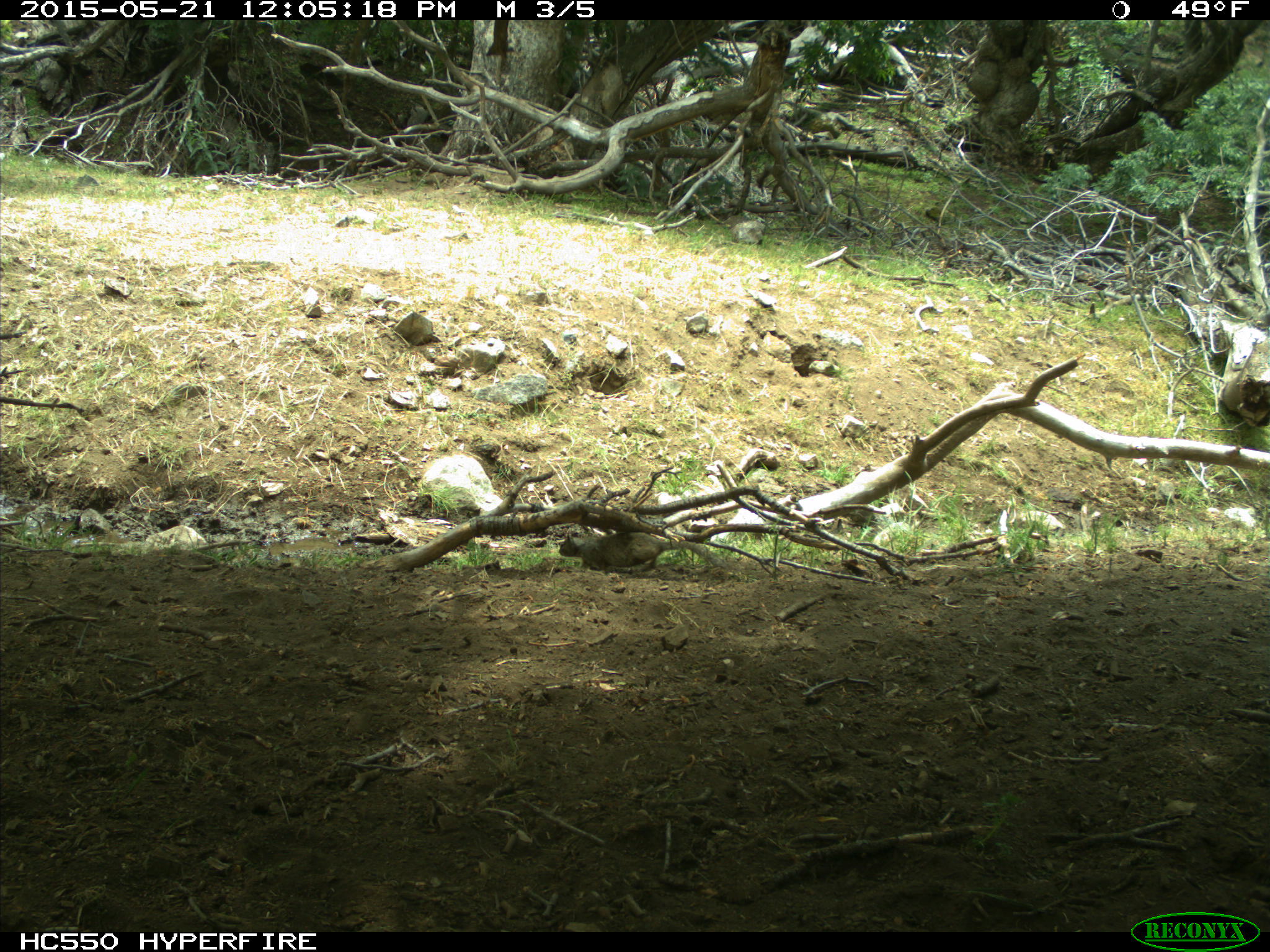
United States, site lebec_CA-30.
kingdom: Animalia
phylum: Chordata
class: Mammalia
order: Rodentia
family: Sciuridae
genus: Otospermophilus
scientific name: Otospermophilus beecheyi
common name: california ground squirrel